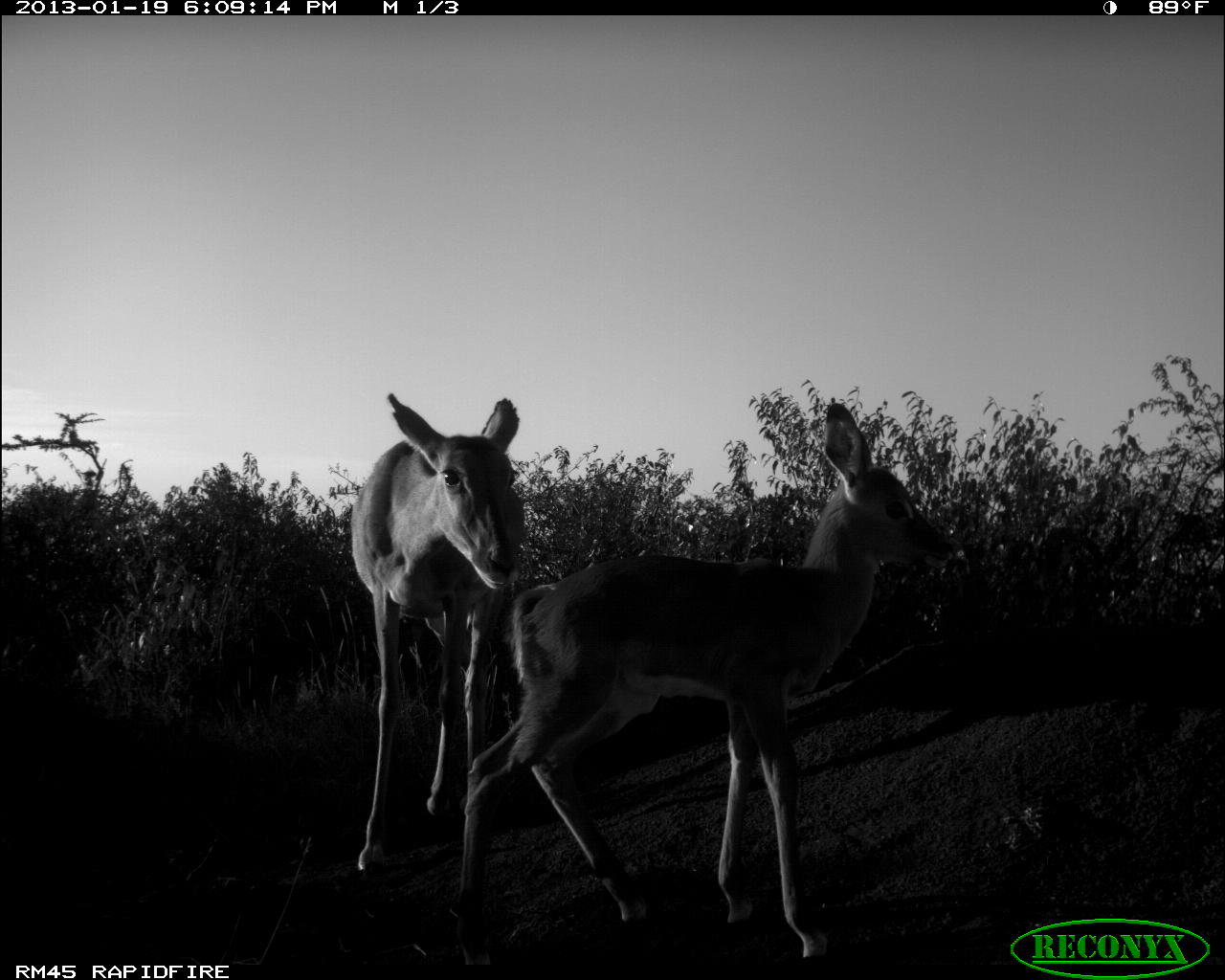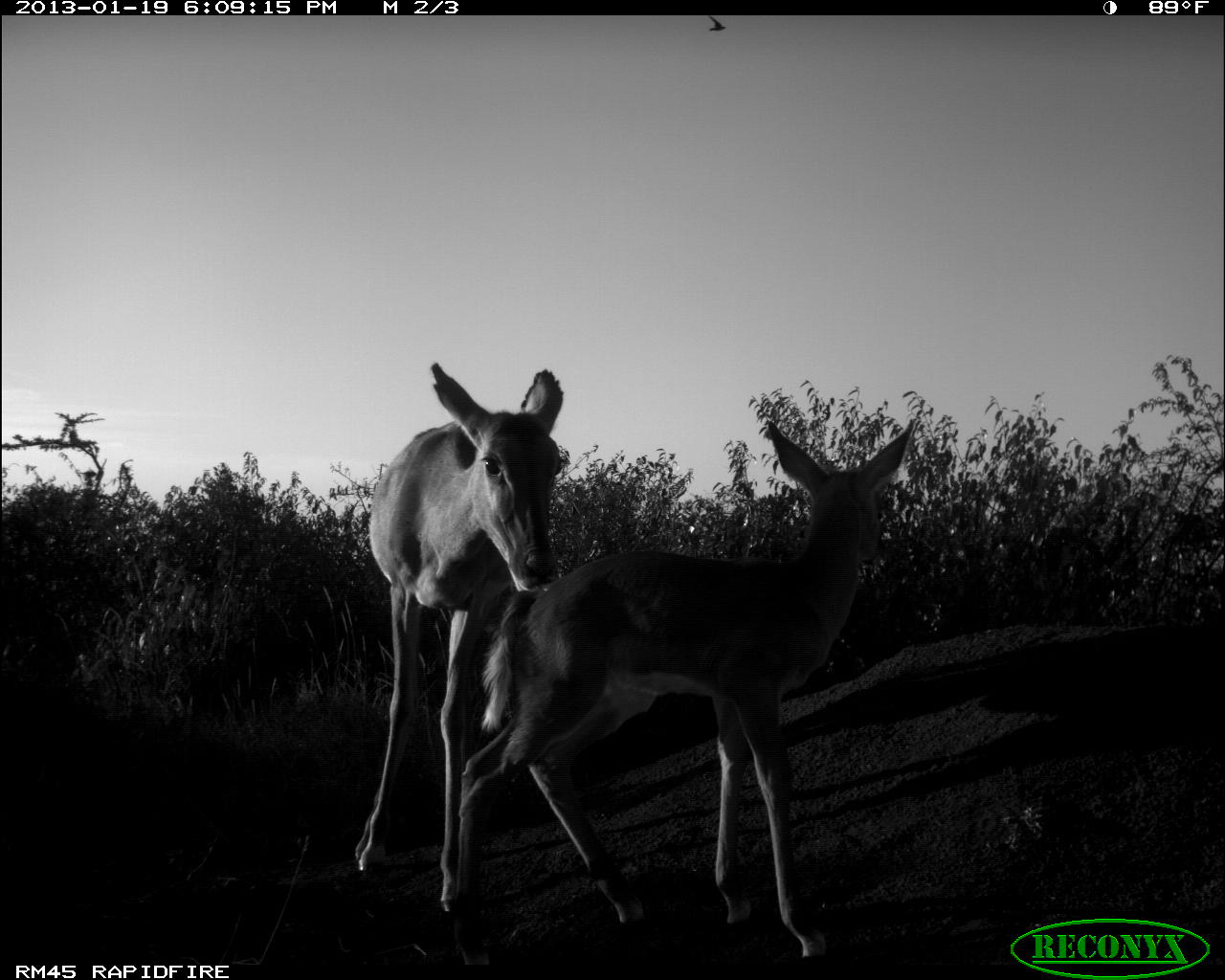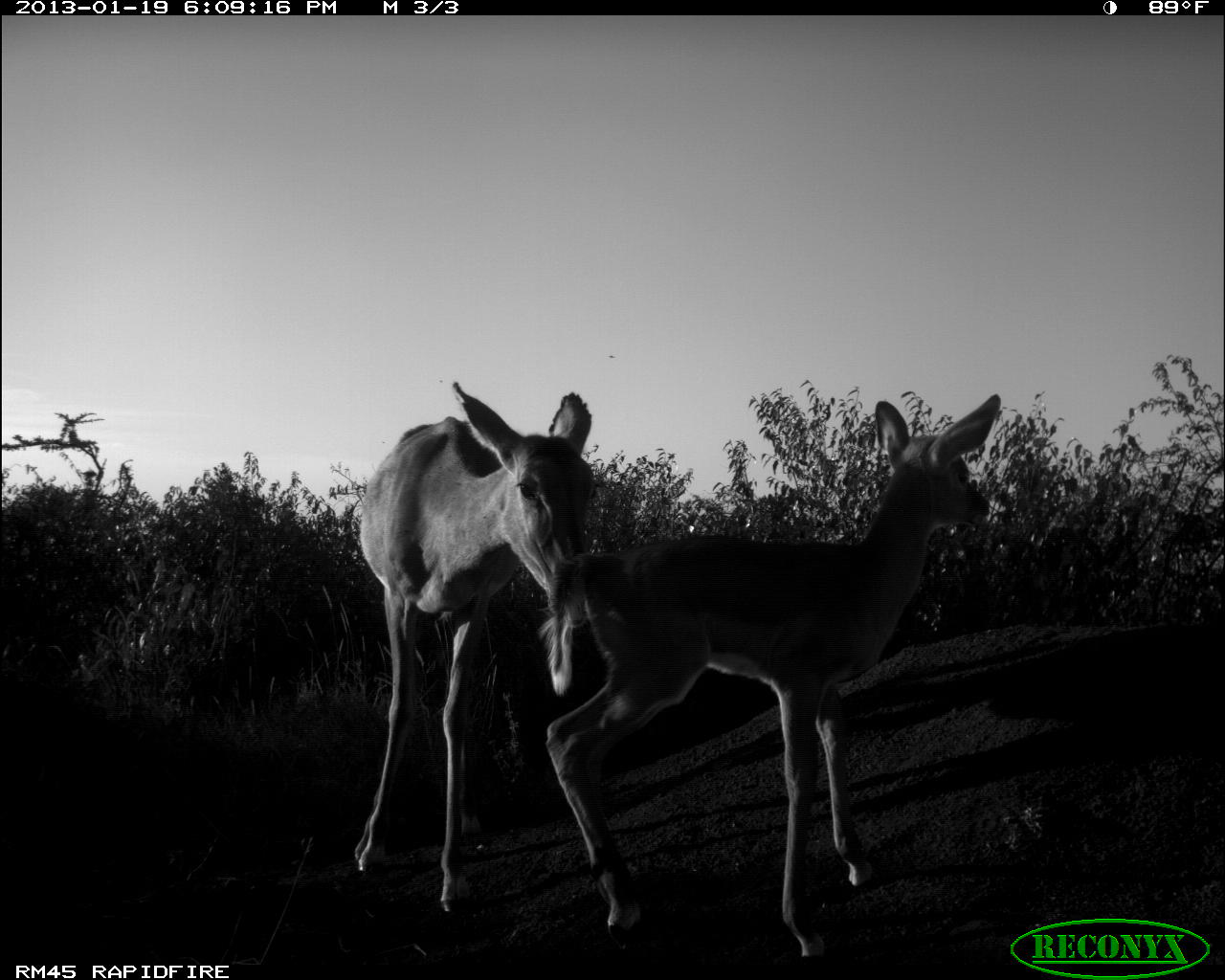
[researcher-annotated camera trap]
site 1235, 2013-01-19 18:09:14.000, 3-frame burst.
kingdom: Animalia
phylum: Chordata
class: Mammalia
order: Artiodactyla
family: Bovidae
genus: Aepyceros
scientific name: Aepyceros melampus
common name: impala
Aepyceros melampus (impala), count 2.